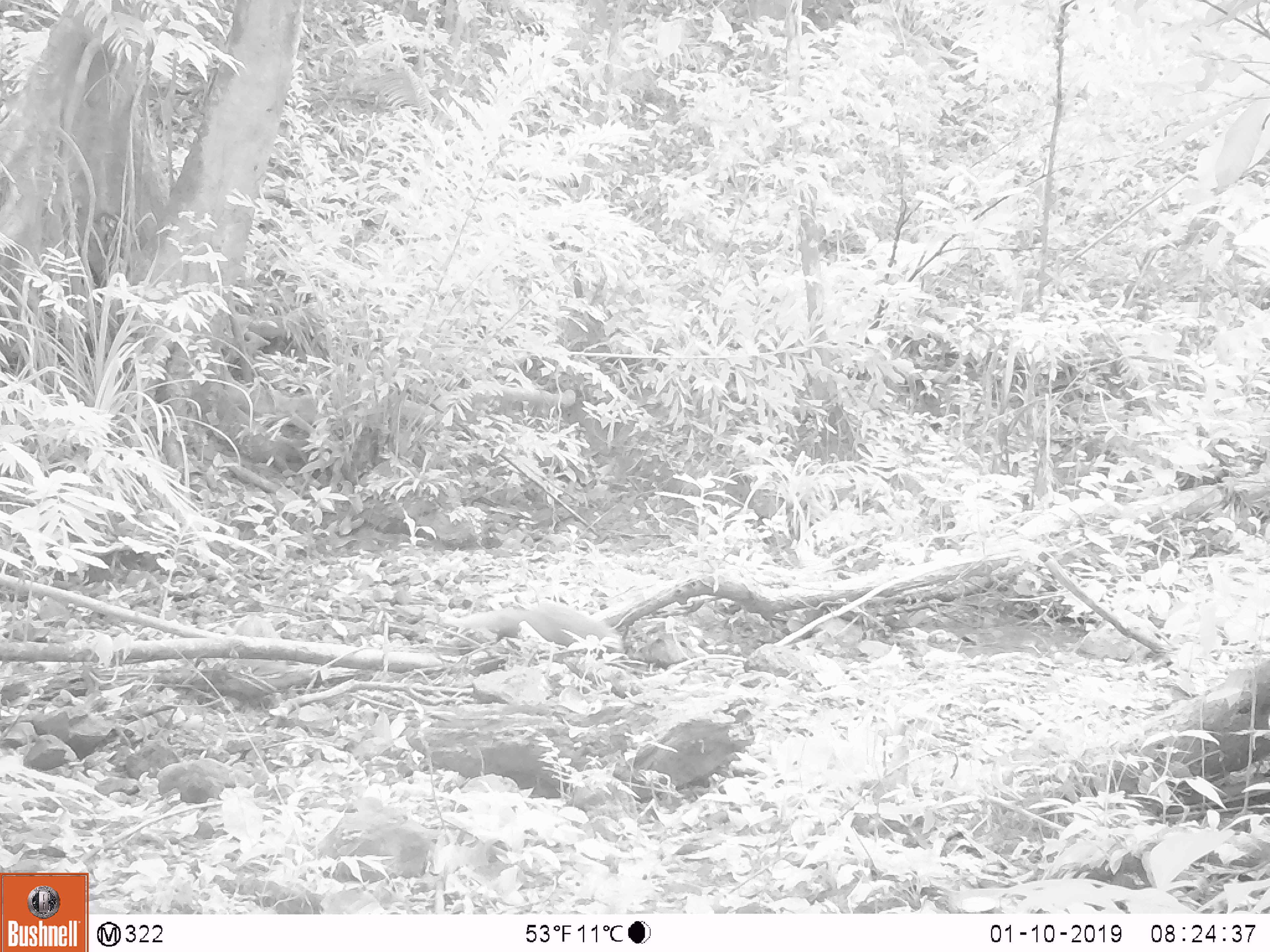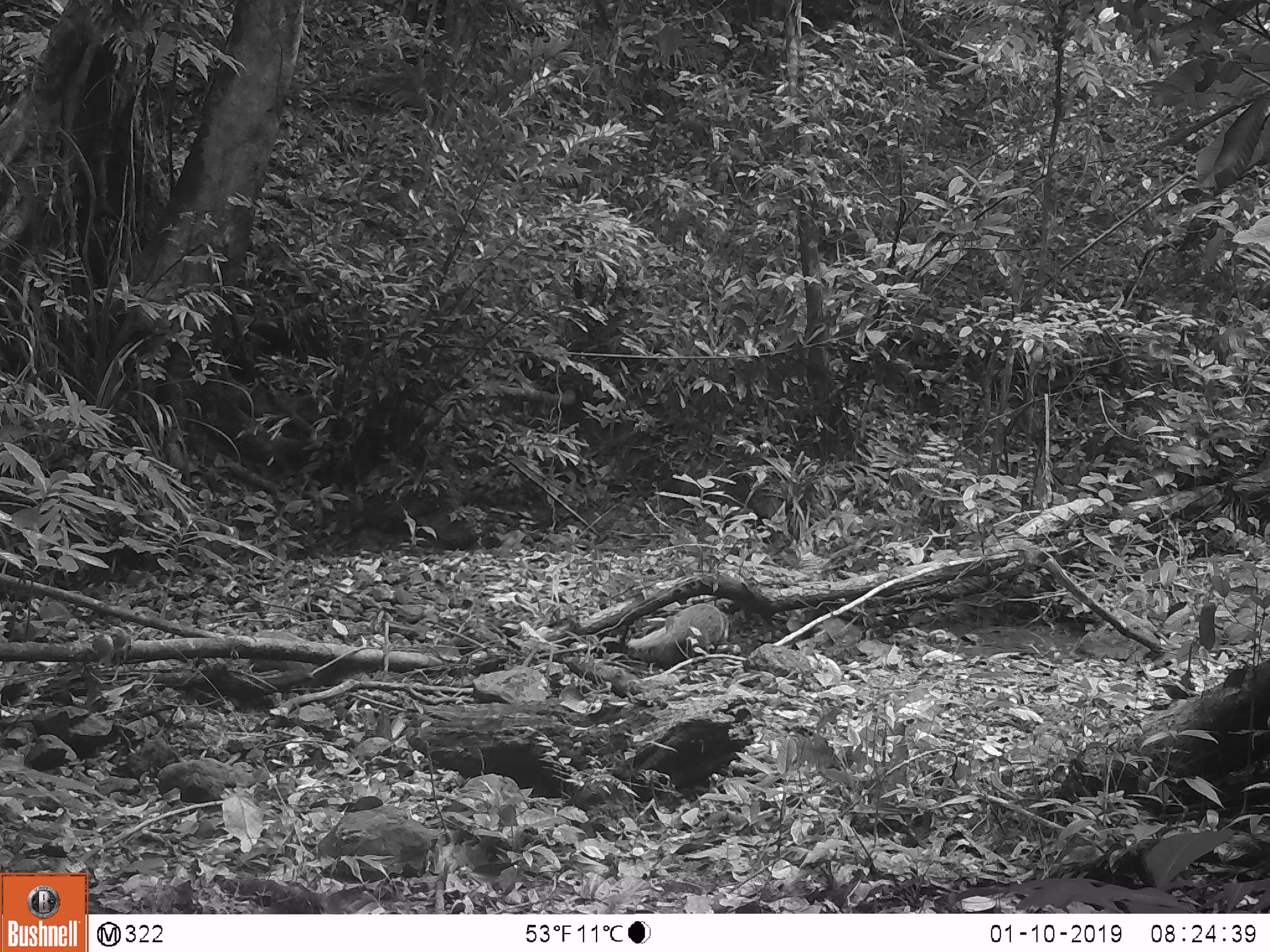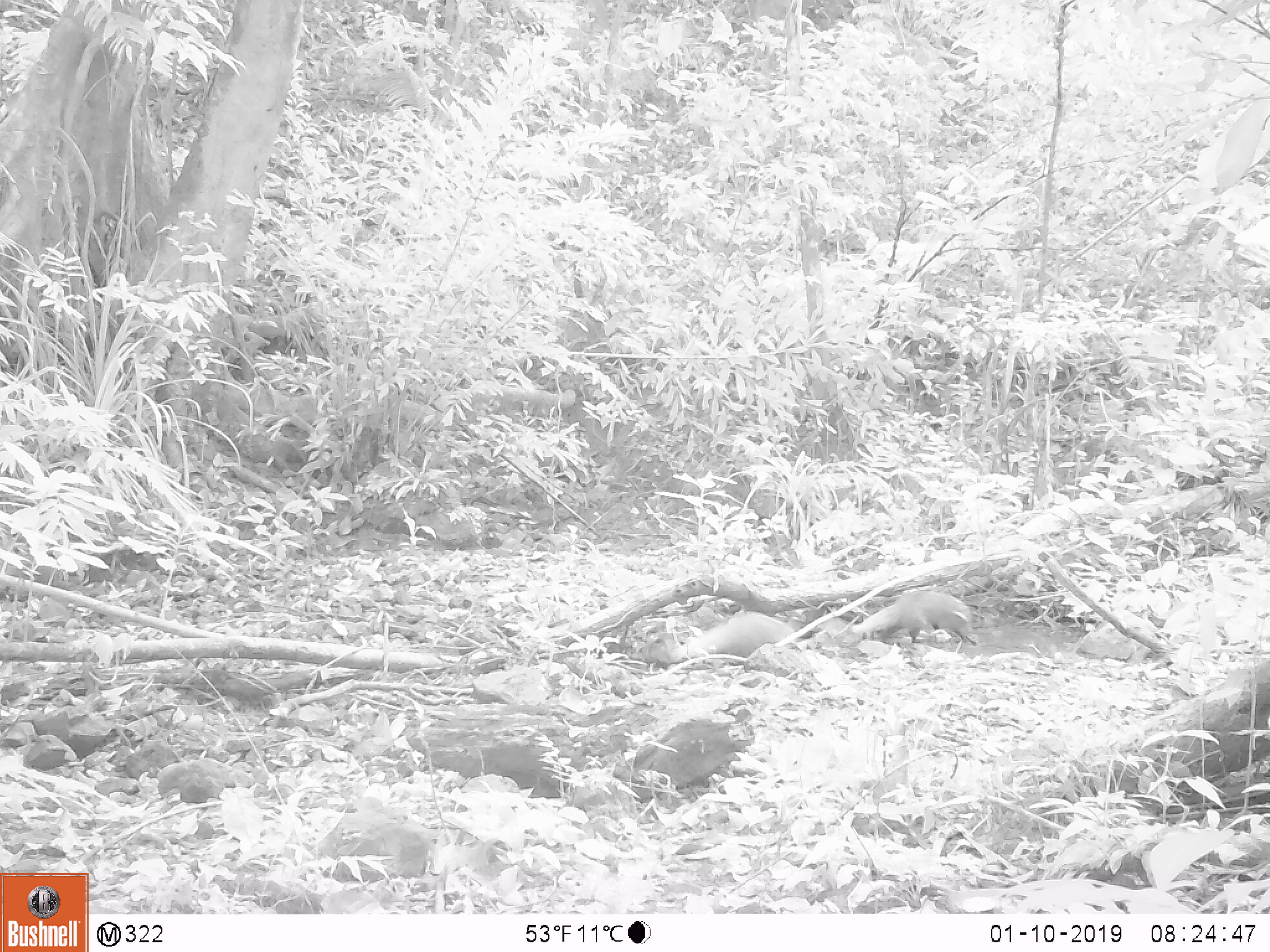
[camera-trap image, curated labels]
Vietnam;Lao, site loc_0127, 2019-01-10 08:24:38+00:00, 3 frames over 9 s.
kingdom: Animalia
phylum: Chordata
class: Mammalia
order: Carnivora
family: Herpestidae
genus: Urva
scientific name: Urva urva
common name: crab-eating mongoose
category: crab eating mongoose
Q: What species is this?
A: Crab eating mongoose (crab-eating mongoose) (Urva urva).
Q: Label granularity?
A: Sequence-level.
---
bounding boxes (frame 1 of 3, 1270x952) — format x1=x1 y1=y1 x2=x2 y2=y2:
crab eating mongoose: x1=442 y1=601 x2=625 y2=654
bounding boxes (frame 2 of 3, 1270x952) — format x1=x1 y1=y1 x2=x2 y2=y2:
crab eating mongoose: x1=624 y1=604 x2=729 y2=671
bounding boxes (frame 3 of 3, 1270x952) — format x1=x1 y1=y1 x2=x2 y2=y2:
crab eating mongoose: x1=860 y1=590 x2=979 y2=649; x1=682 y1=611 x2=800 y2=662